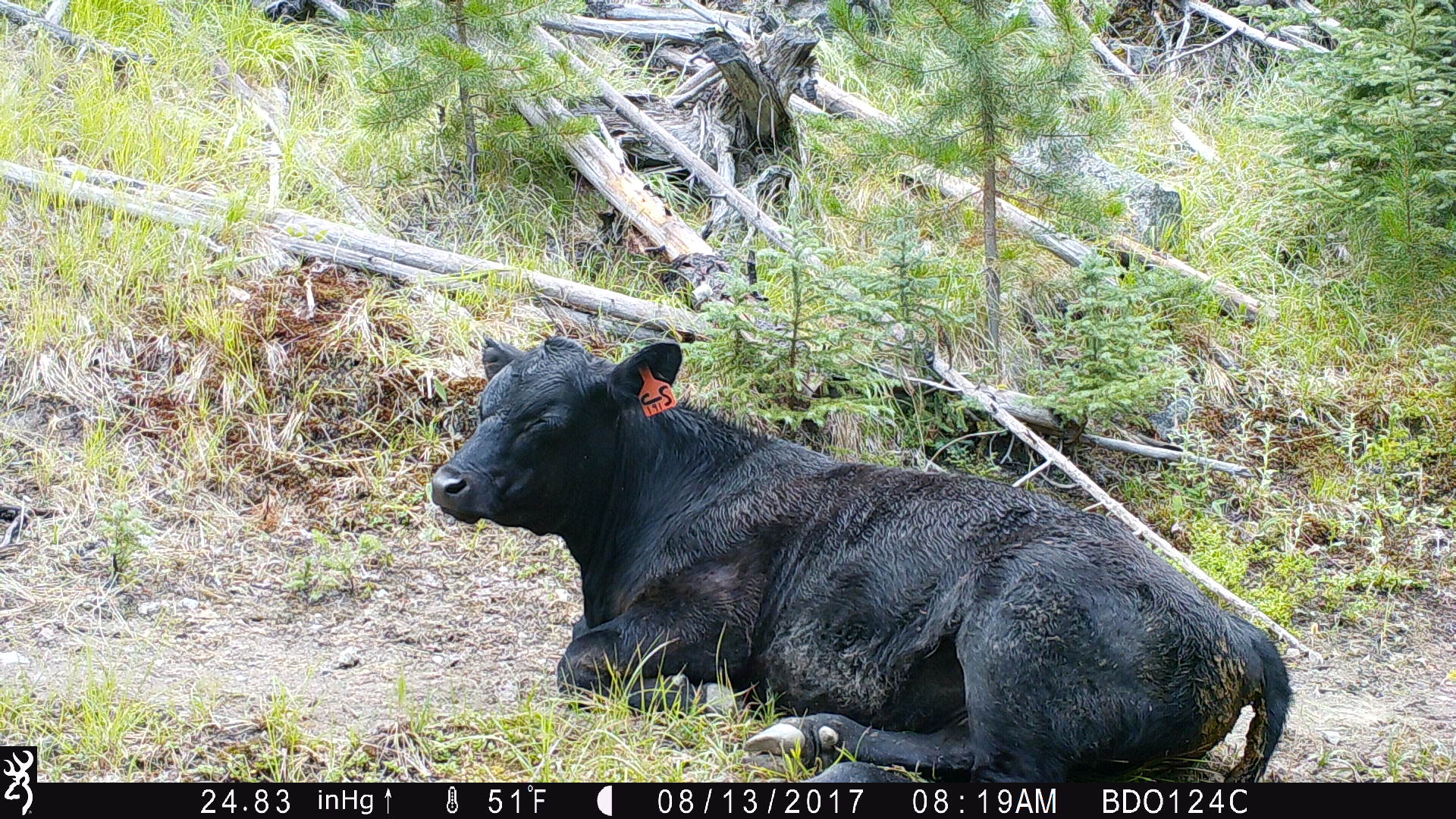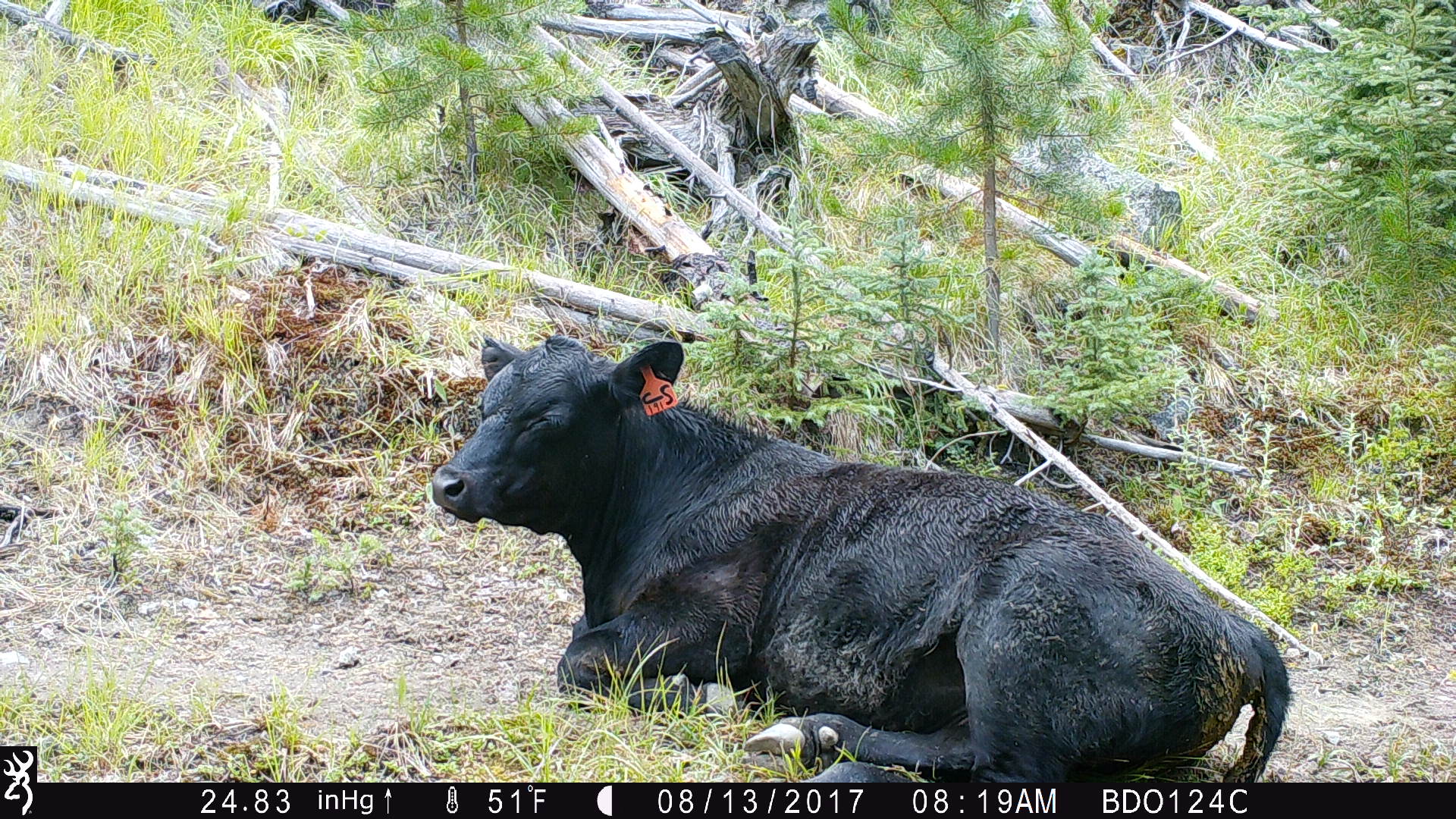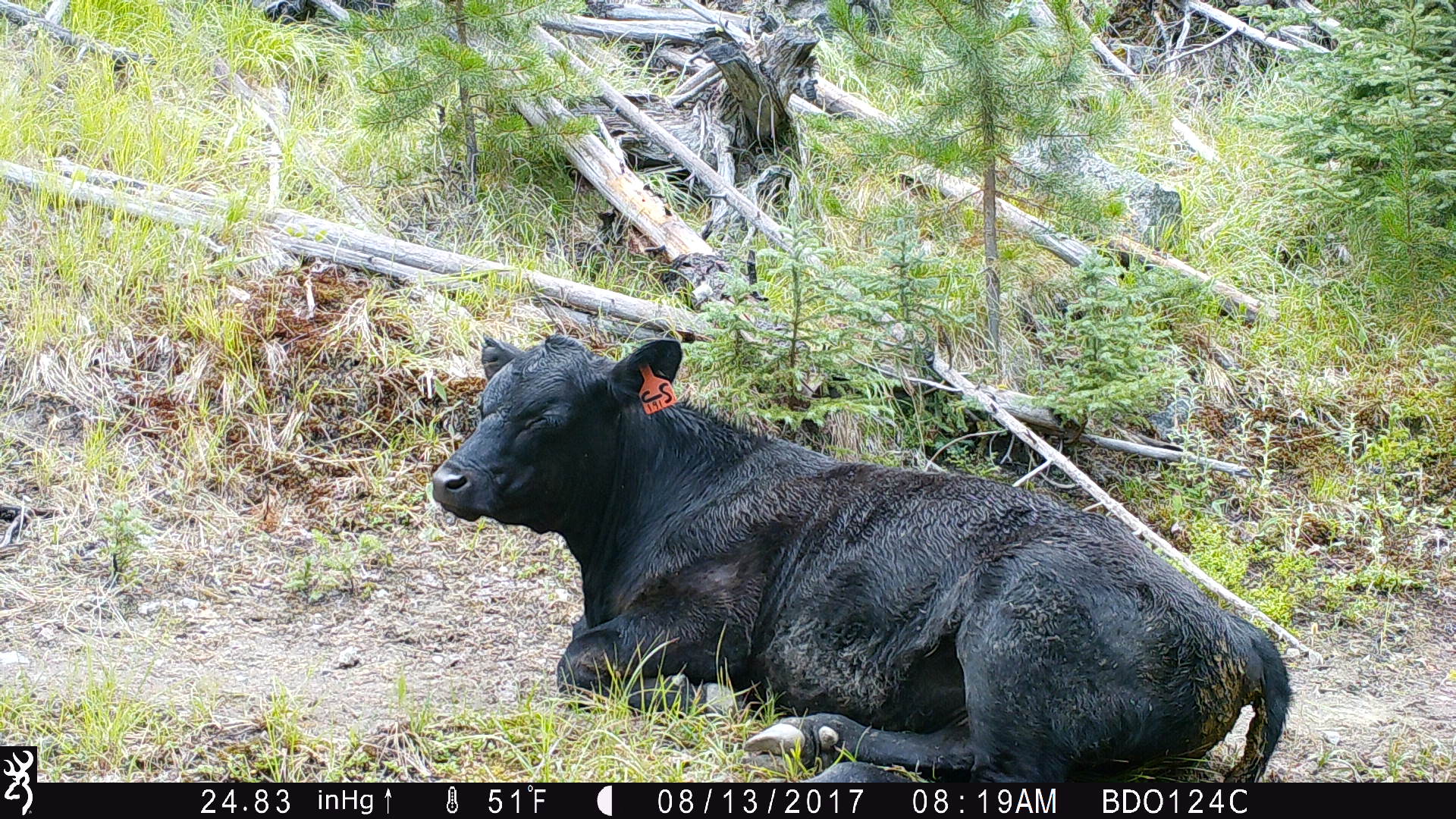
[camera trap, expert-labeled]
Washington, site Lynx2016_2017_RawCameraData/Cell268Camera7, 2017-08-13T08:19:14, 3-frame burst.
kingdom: Animalia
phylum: Chordata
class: Mammalia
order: Artiodactyla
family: Bovidae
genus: Bos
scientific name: Bos taurus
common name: domestic cattle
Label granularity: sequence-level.